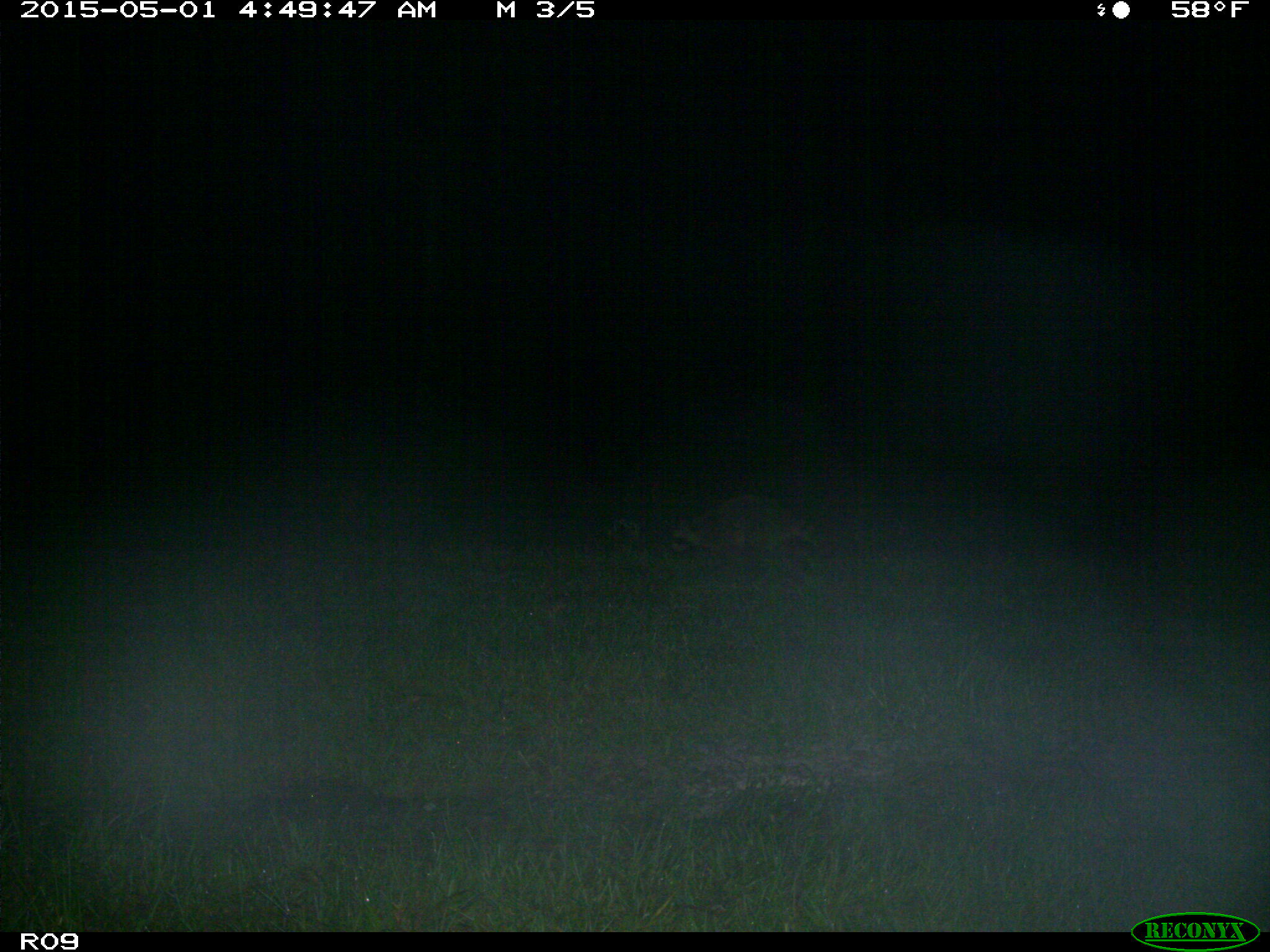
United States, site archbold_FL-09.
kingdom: Animalia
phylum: Chordata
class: Mammalia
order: Carnivora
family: Procyonidae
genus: Procyon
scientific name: Procyon lotor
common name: common raccoon